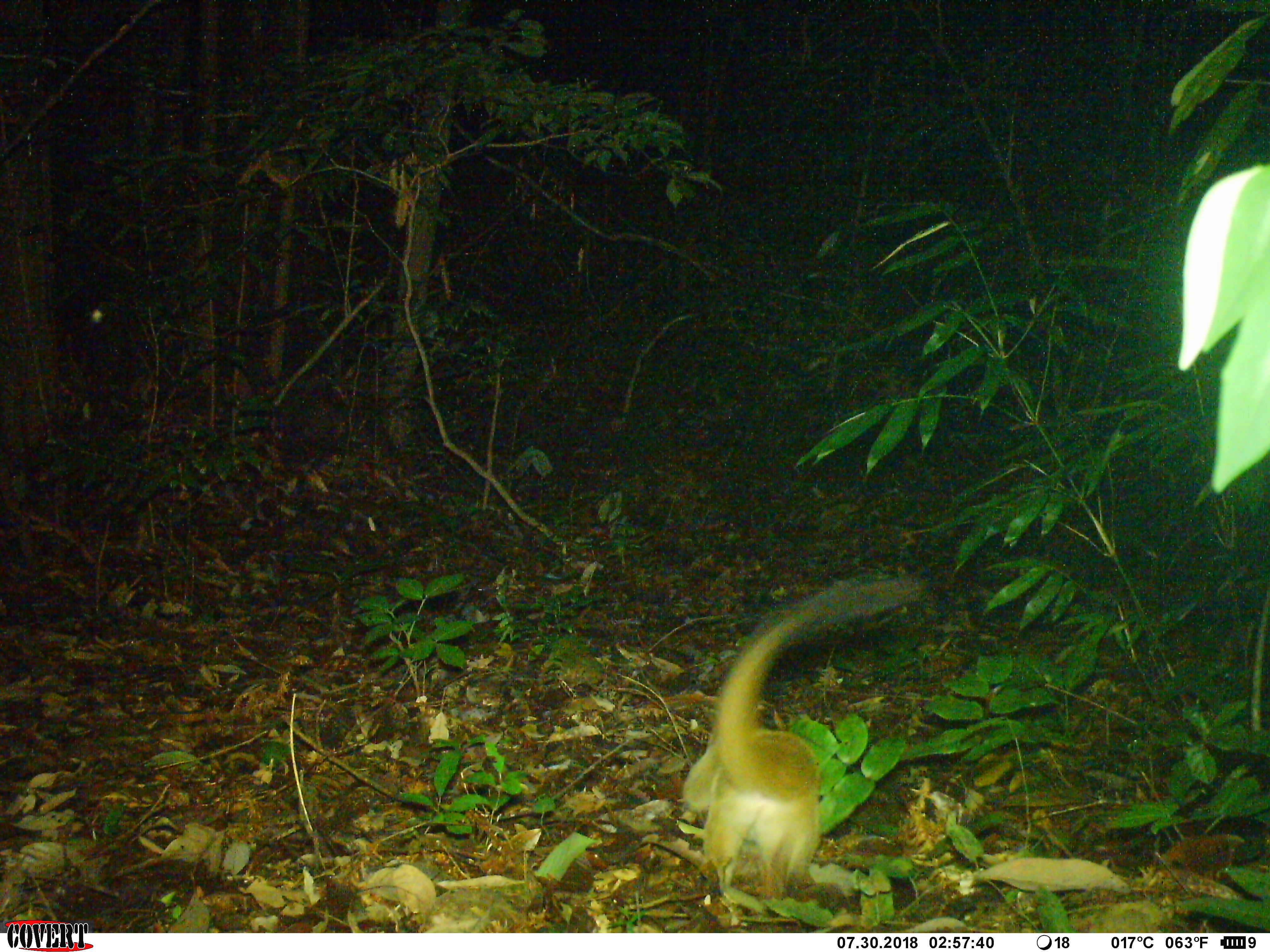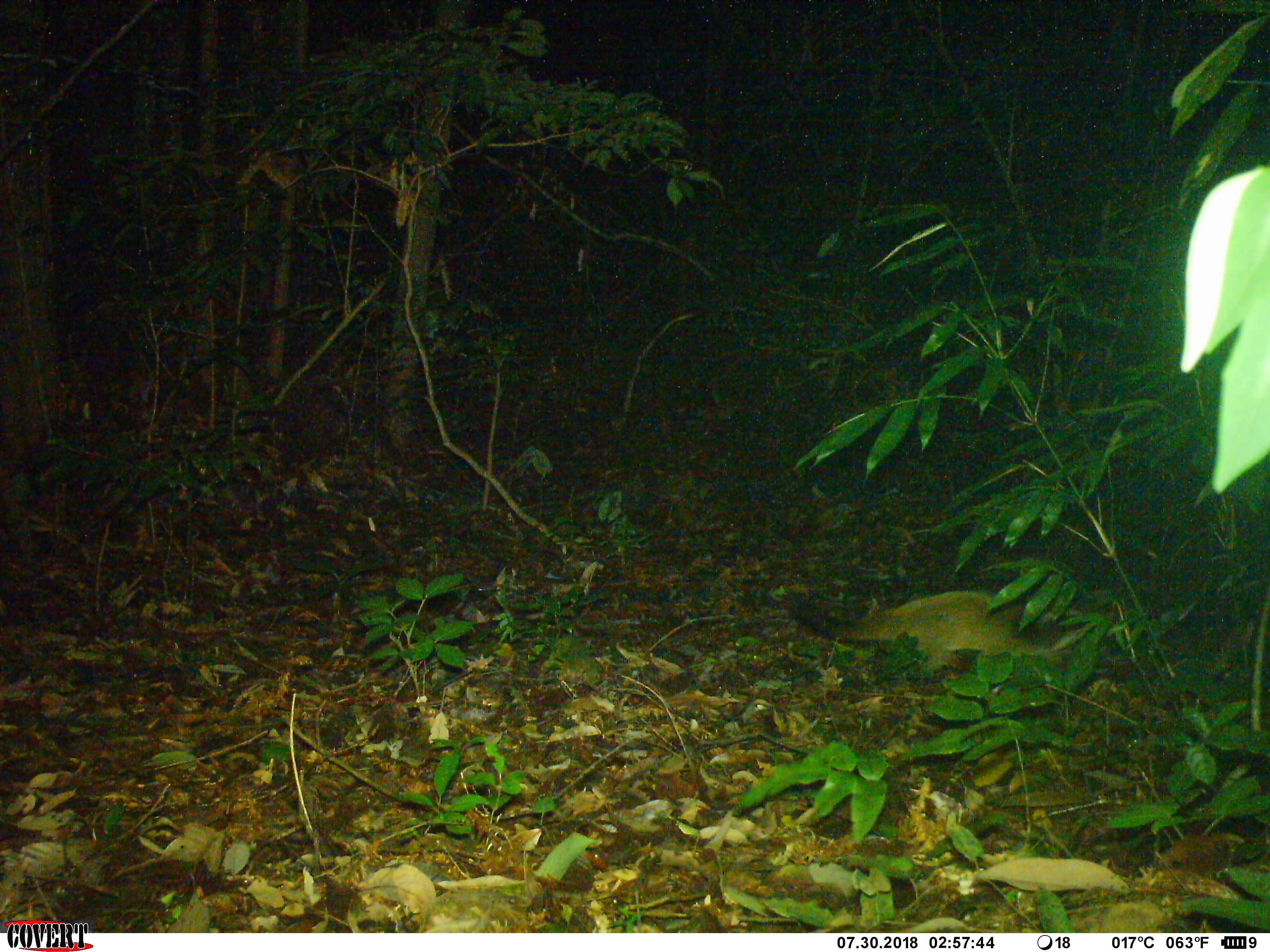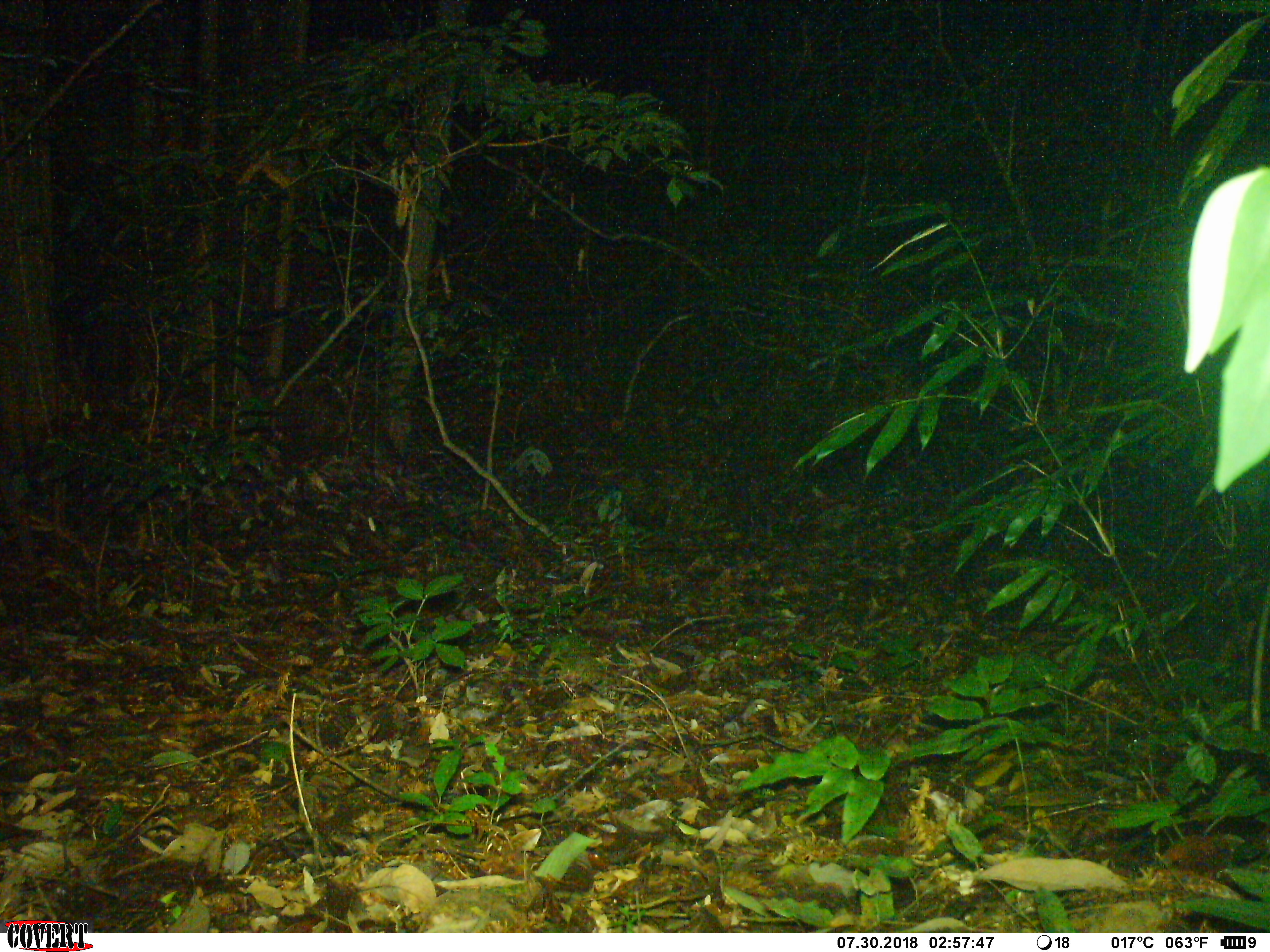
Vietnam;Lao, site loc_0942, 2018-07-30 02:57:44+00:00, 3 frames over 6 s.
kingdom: Animalia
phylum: Chordata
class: Mammalia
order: Carnivora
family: Viverridae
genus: Paguma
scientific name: Paguma larvata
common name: masked palm civet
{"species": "masked palm civet (Paguma larvata)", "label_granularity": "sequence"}